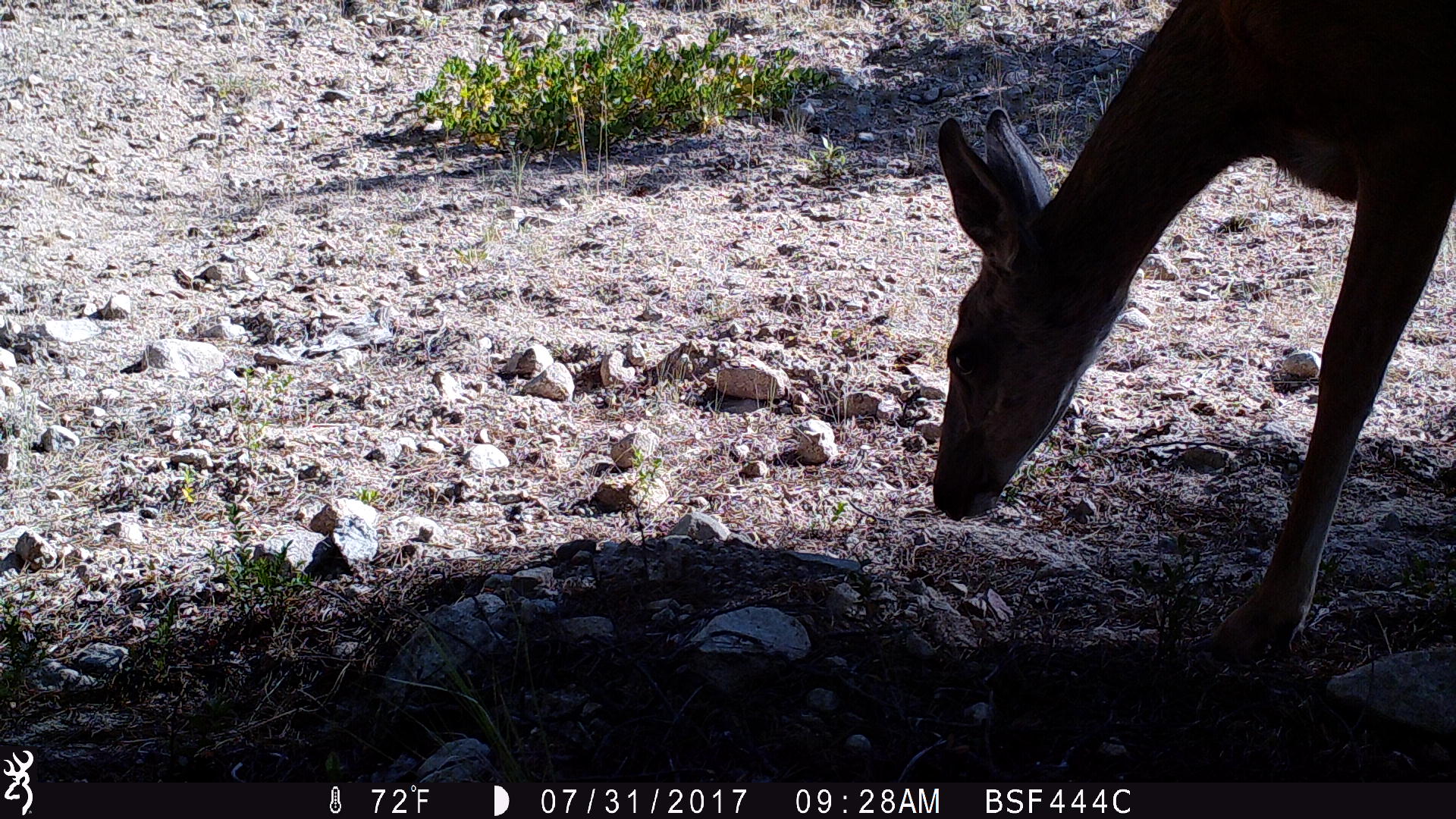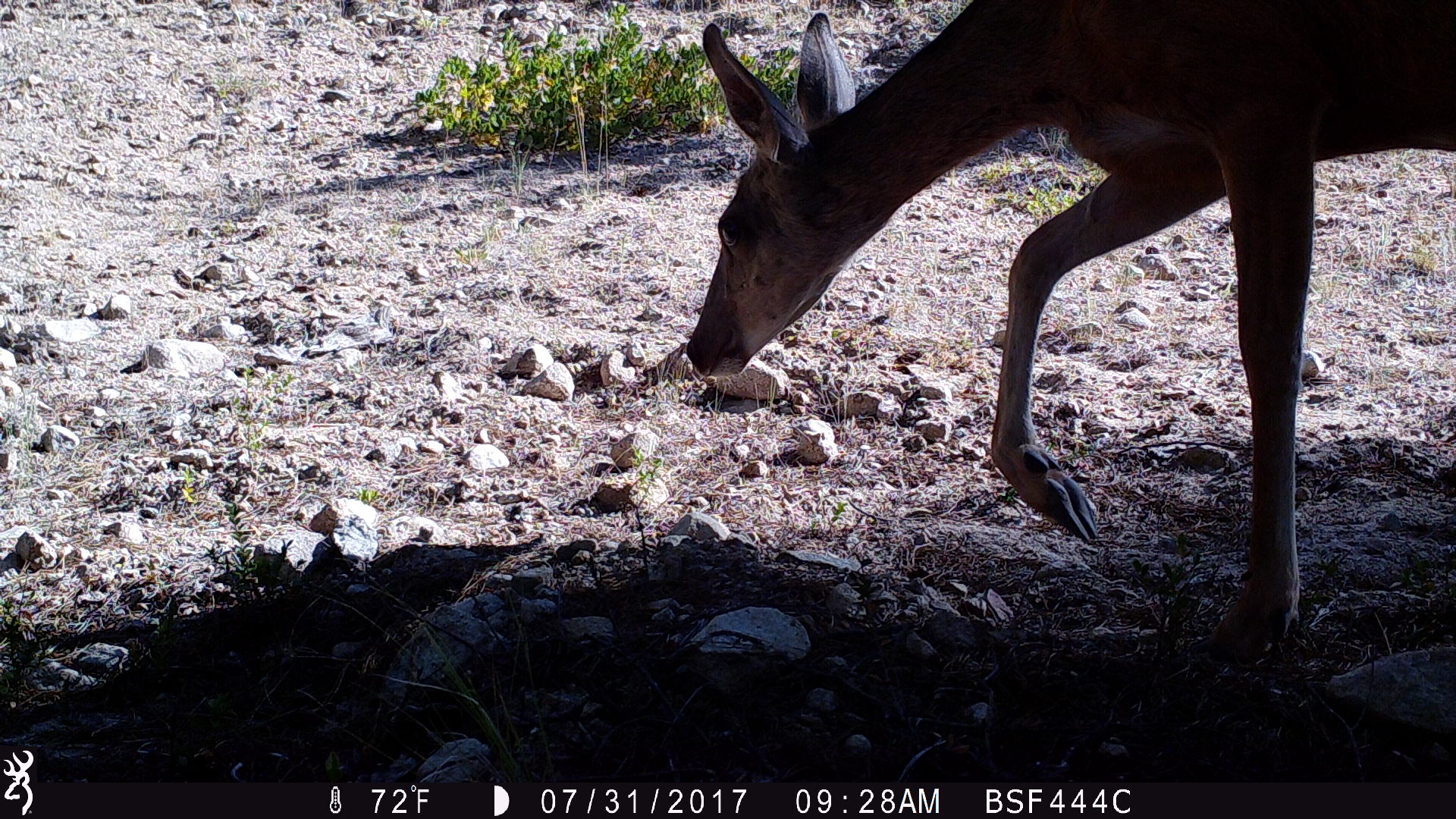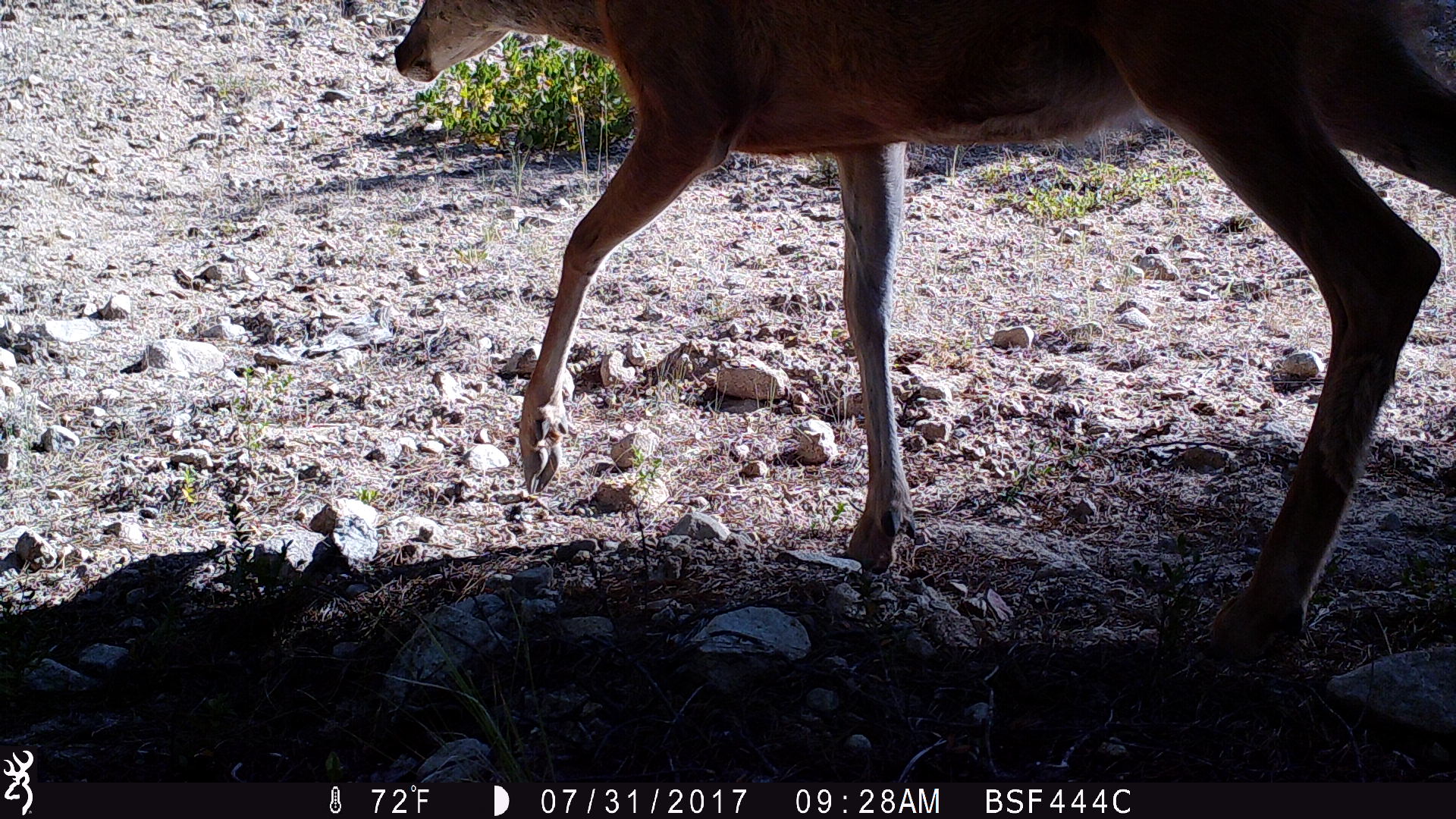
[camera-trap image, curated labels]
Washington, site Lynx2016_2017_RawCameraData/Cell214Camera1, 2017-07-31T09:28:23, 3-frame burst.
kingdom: Animalia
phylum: Chordata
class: Mammalia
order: Artiodactyla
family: Cervidae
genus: Odocoileus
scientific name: Odocoileus hemionus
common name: mule deer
Odocoileus hemionus (mule deer). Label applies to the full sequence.